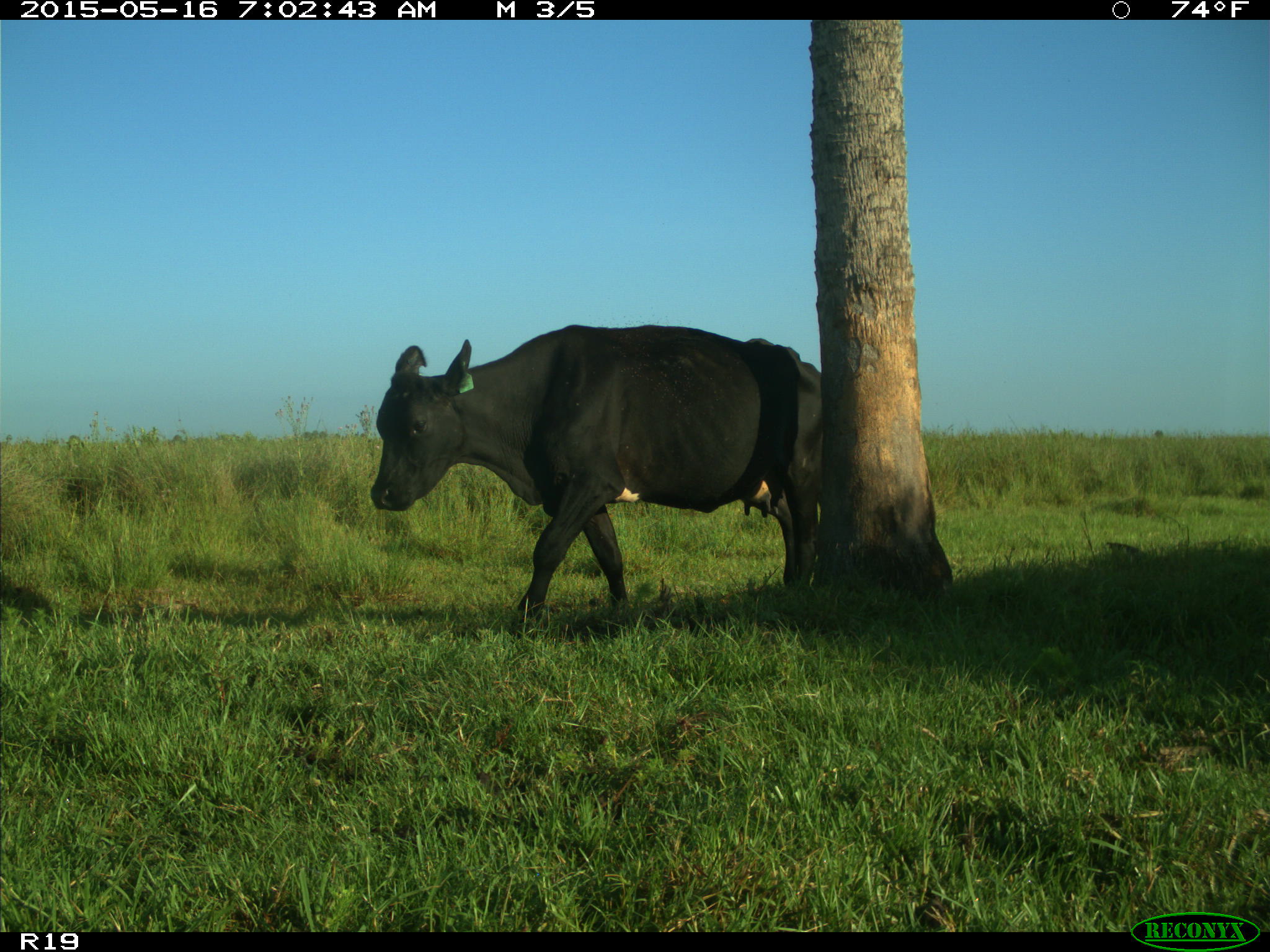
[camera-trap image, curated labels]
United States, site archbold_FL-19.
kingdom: Animalia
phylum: Chordata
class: Mammalia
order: Artiodactyla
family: Bovidae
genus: Bos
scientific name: Bos taurus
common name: domestic cow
Bos taurus (domestic cow).